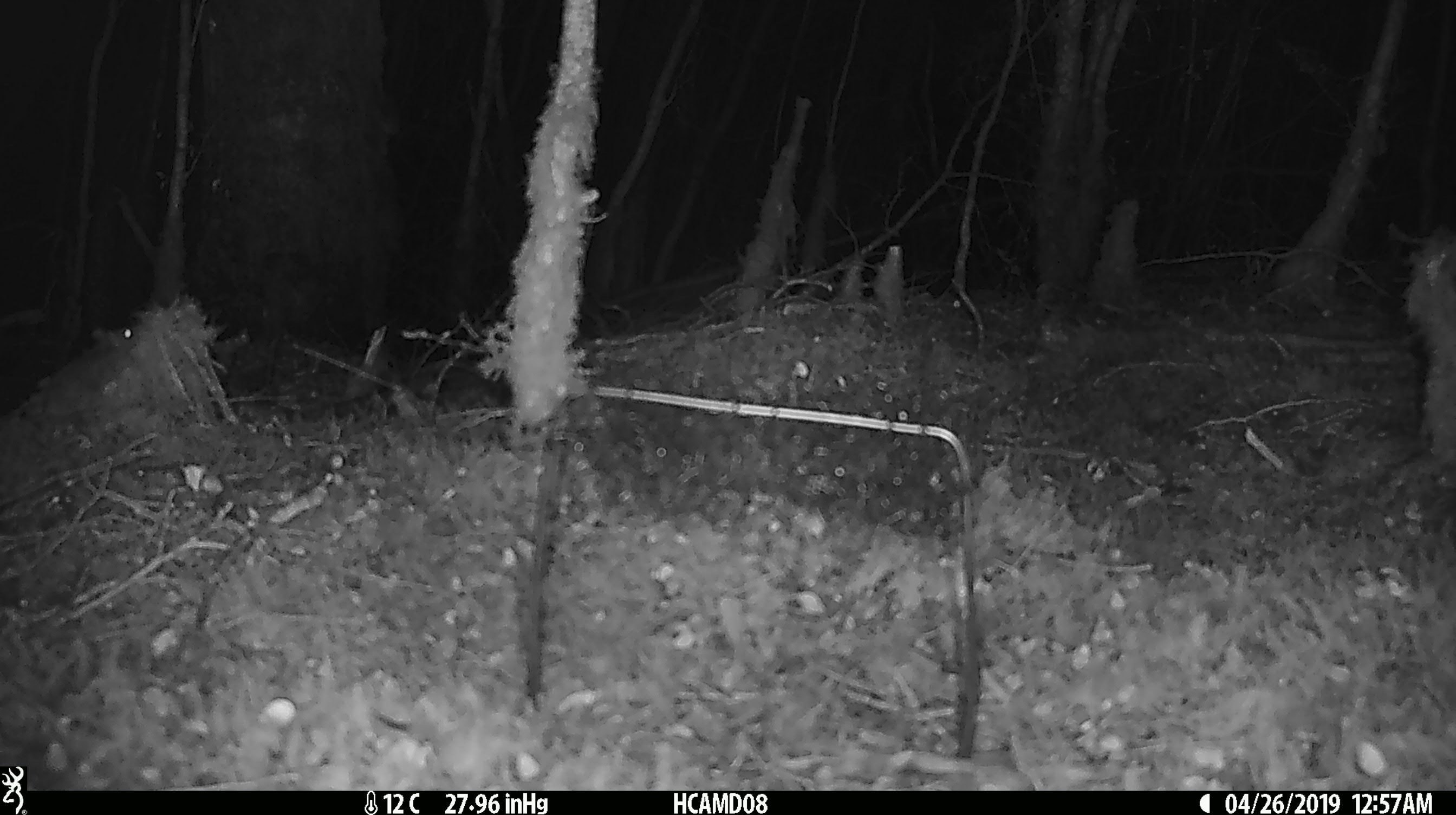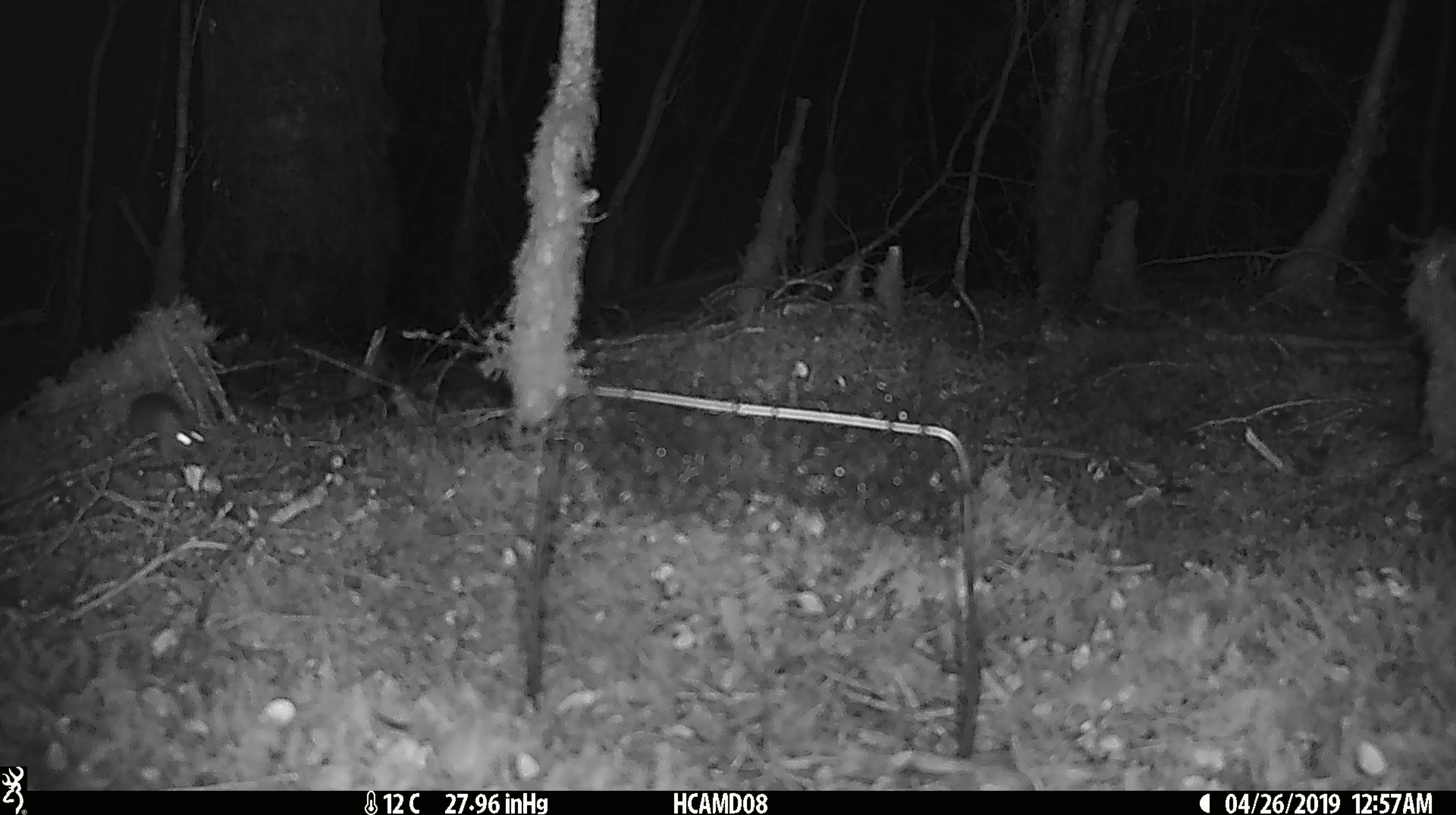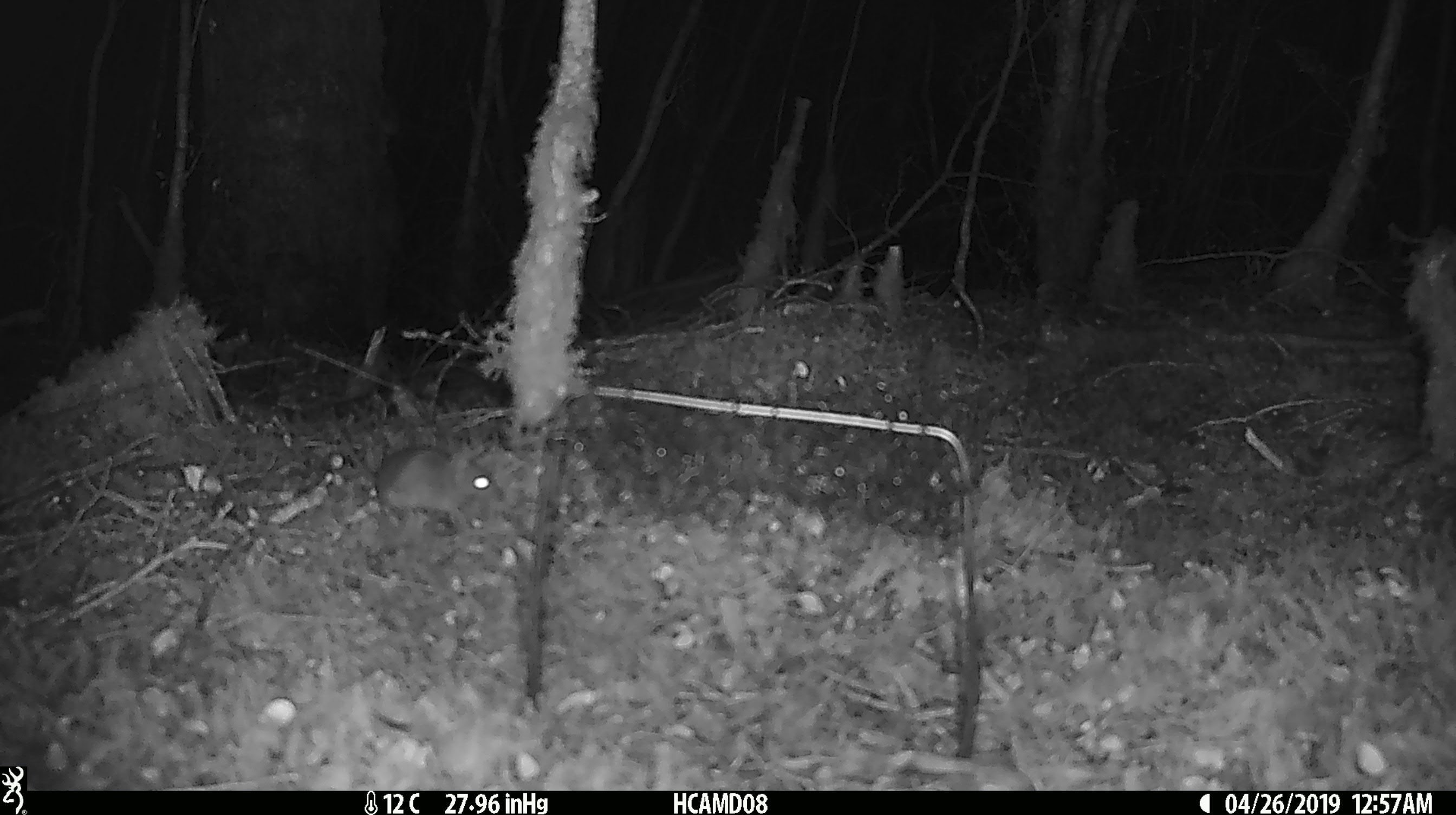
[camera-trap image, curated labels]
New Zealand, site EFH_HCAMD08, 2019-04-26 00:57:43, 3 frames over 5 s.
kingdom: Animalia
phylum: Chordata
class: Mammalia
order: Rodentia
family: Muridae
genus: Mus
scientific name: Mus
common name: mouse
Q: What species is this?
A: Mouse (Mus).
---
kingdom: Animalia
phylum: Chordata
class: Mammalia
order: Rodentia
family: Muridae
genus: Rattus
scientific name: Rattus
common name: rat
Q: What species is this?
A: Rat (Rattus).